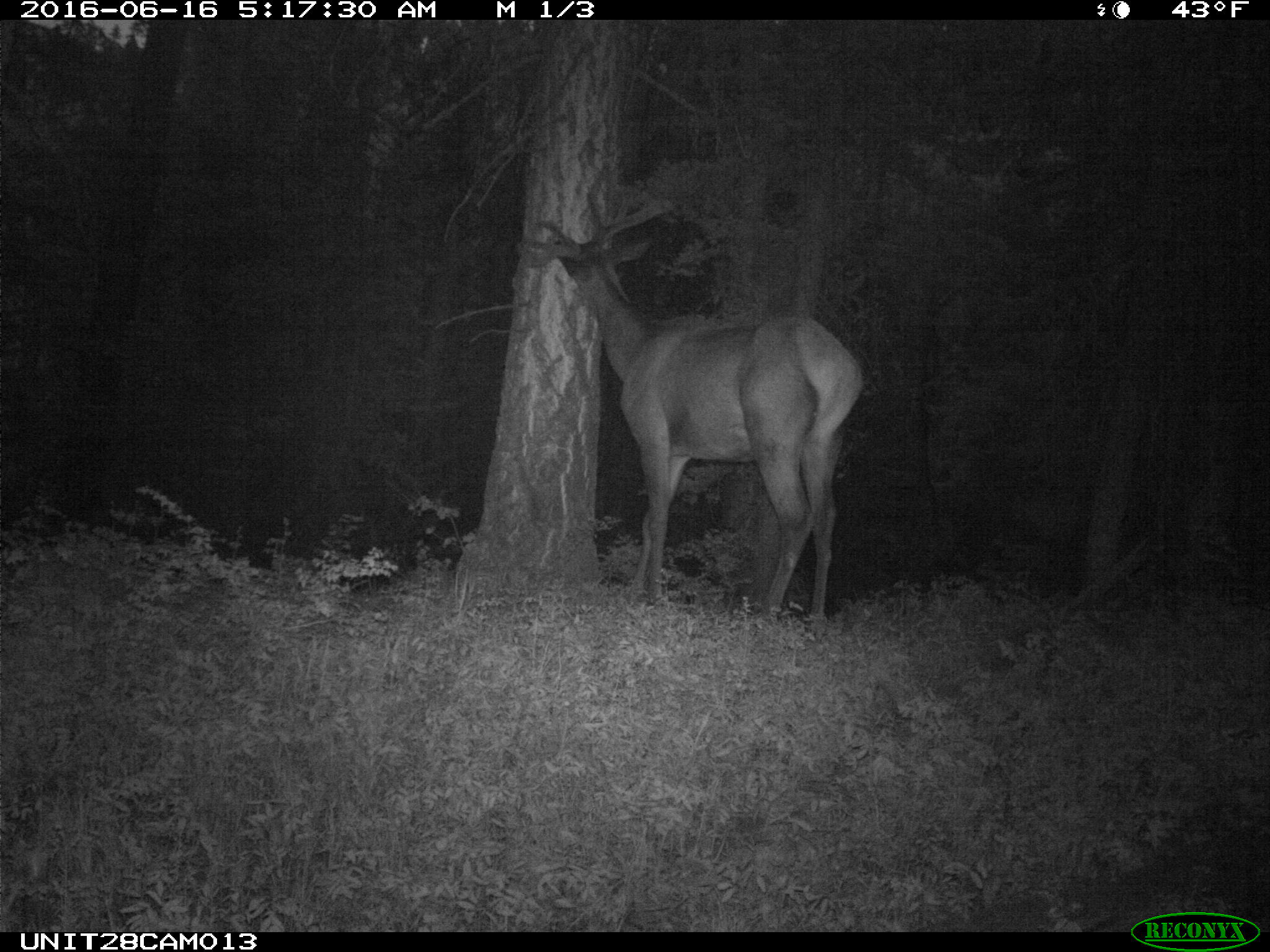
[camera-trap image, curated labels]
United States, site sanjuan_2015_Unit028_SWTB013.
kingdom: Animalia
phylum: Chordata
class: Mammalia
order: Artiodactyla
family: Cervidae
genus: Cervus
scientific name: Cervus elaphus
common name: red deer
Cervus elaphus (red deer).